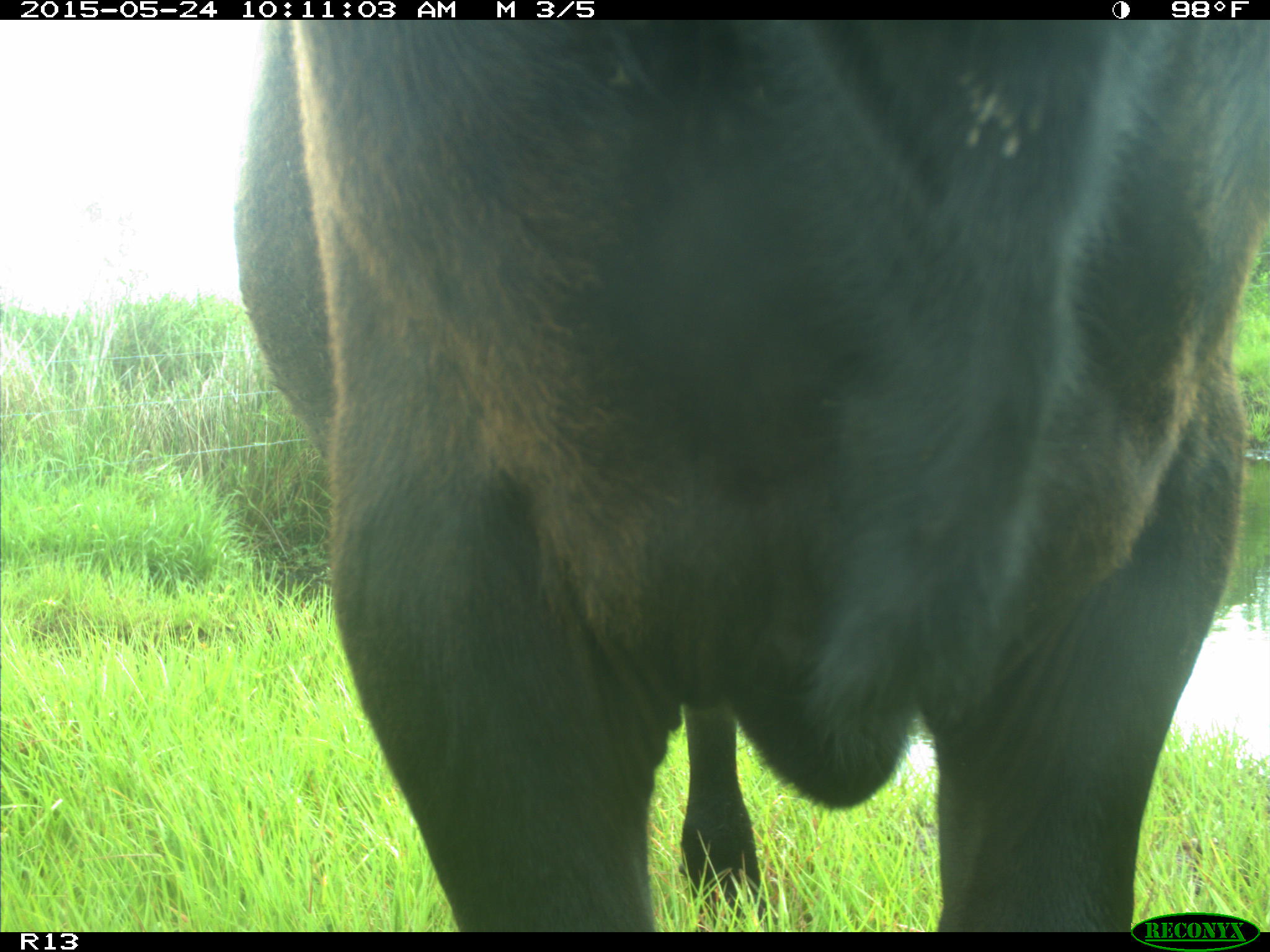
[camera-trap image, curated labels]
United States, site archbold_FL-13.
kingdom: Animalia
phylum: Chordata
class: Mammalia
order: Artiodactyla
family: Bovidae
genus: Bos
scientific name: Bos taurus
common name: domestic cow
Bos taurus (domestic cow).